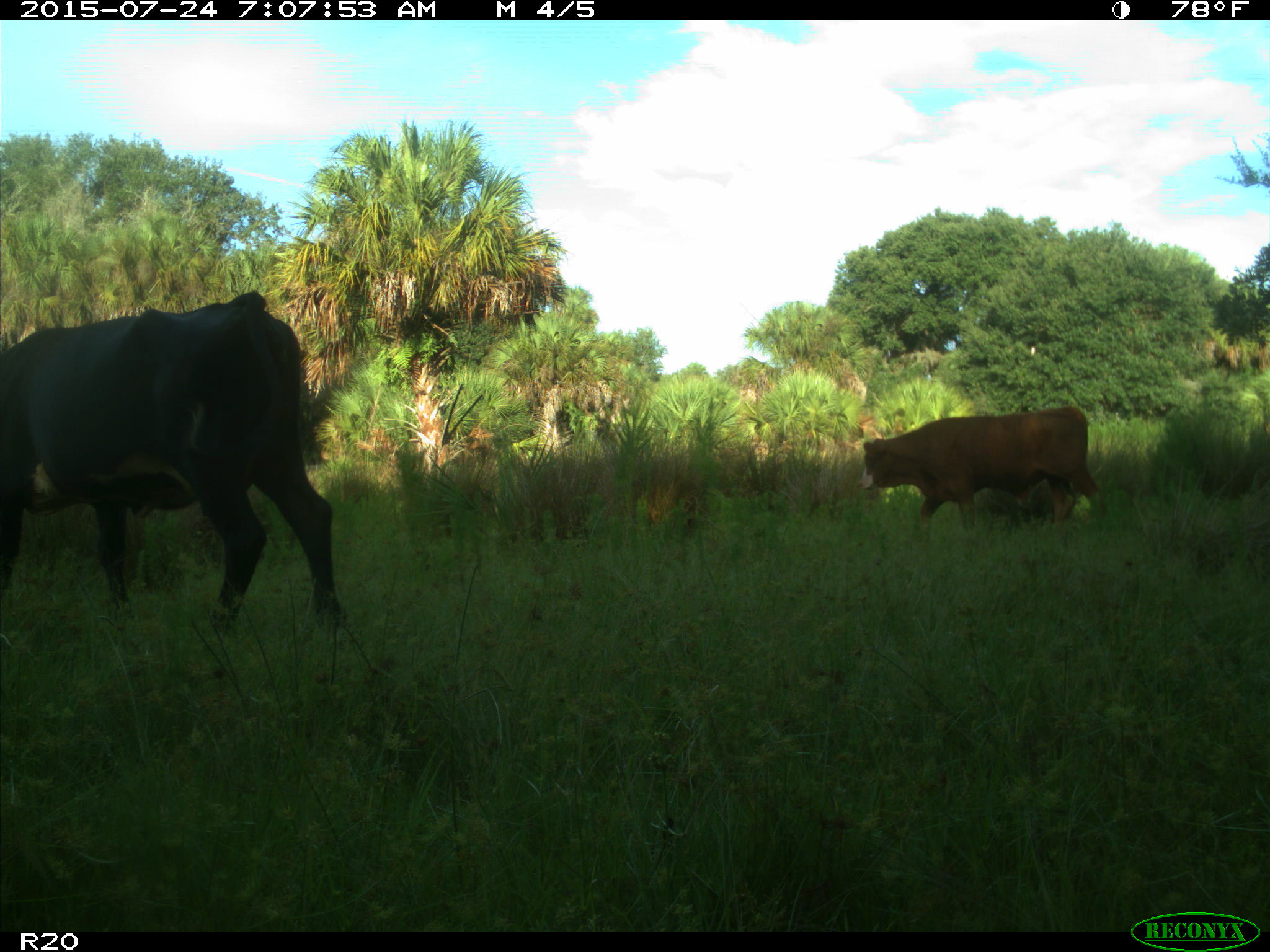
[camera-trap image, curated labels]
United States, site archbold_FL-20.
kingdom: Animalia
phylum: Chordata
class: Mammalia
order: Artiodactyla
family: Bovidae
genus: Bos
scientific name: Bos taurus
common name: domestic cow